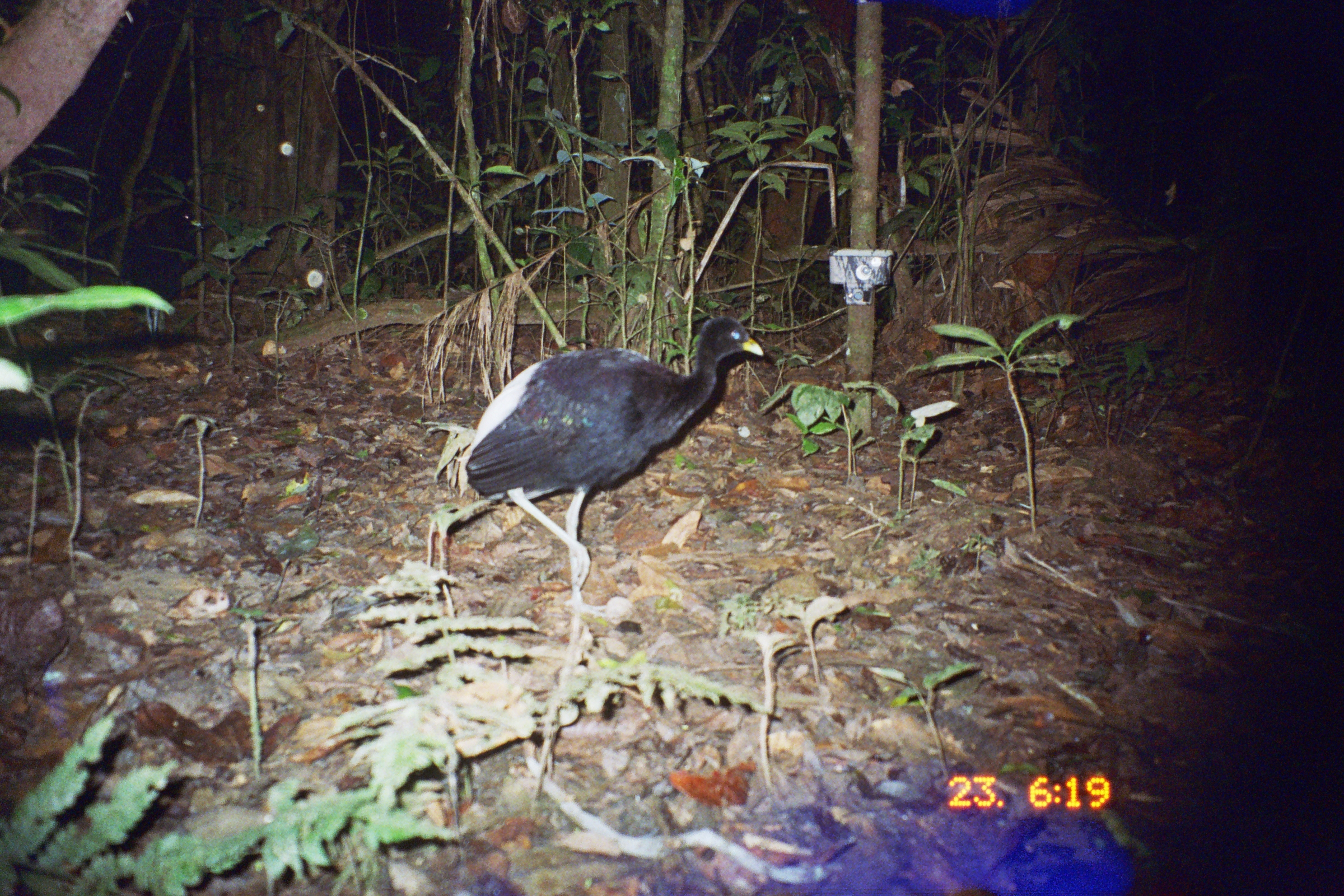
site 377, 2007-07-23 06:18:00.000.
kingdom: Animalia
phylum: Chordata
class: Aves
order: Gruiformes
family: Psophiidae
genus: Psophia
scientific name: Psophia leucoptera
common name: pale-winged trumpeter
Psophia leucoptera (pale-winged trumpeter).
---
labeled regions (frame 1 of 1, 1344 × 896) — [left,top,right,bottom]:
psophia leucoptera: [456,315,764,616]